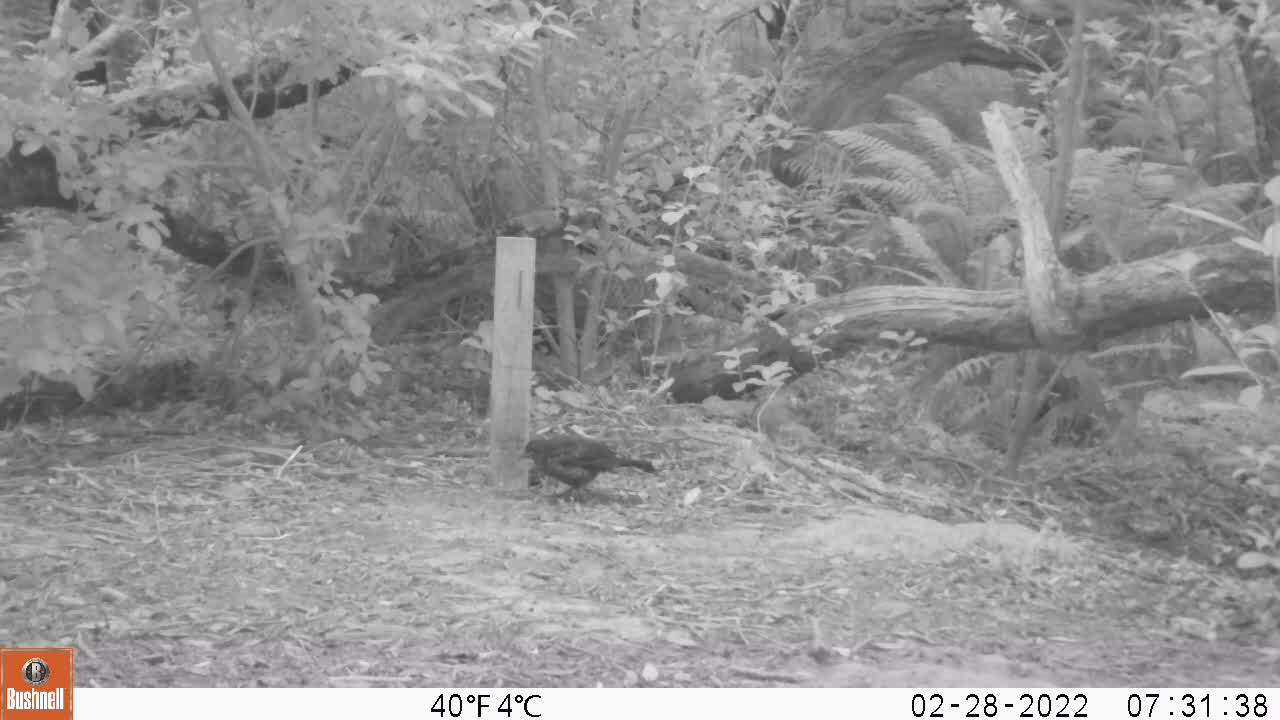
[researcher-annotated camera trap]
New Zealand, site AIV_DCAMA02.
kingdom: Animalia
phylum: Chordata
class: Aves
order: Passeriformes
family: Turdidae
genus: Turdus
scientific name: Turdus merula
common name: eurasian blackbird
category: blackbird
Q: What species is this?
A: Blackbird (eurasian blackbird) (Turdus merula).